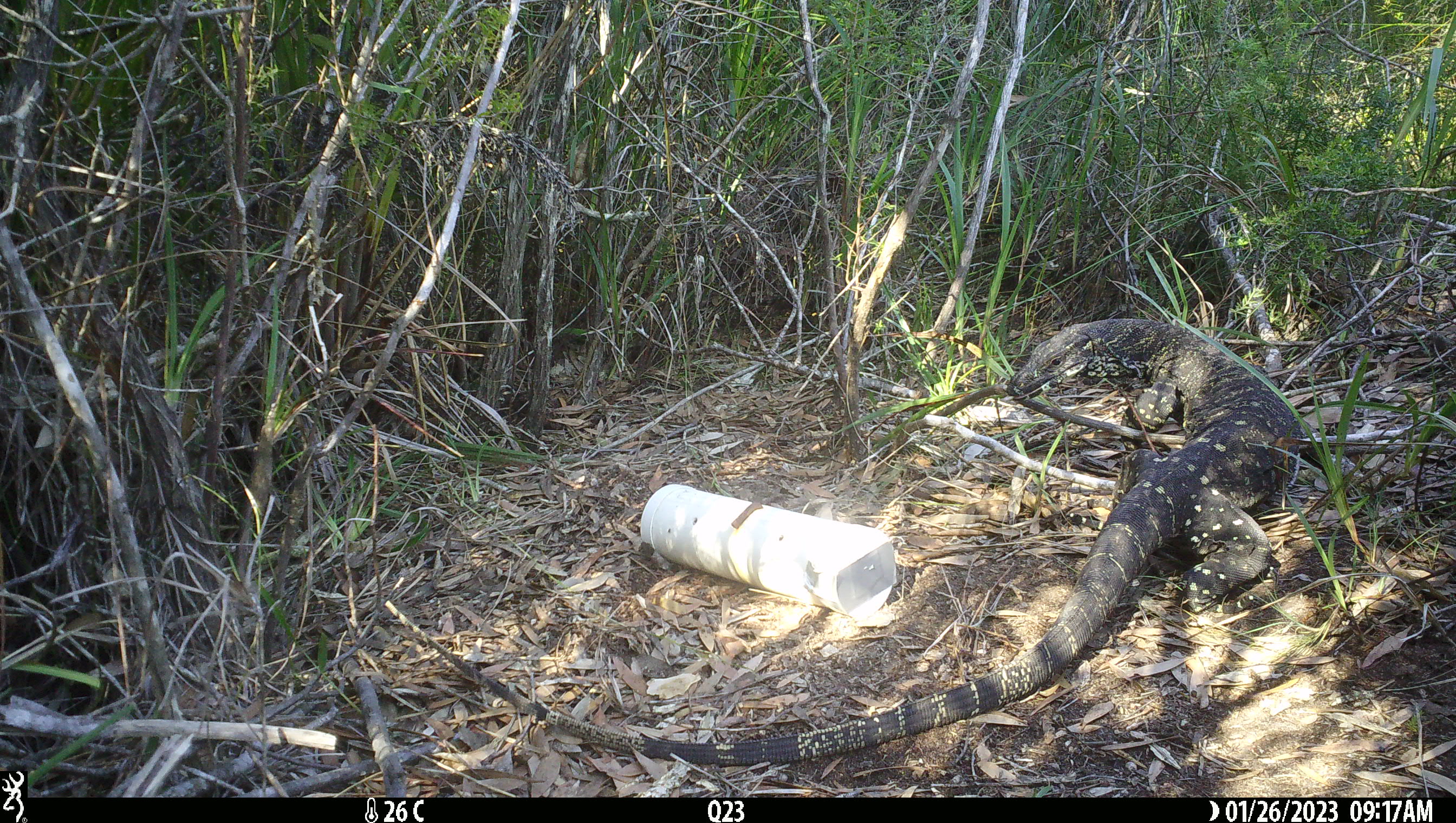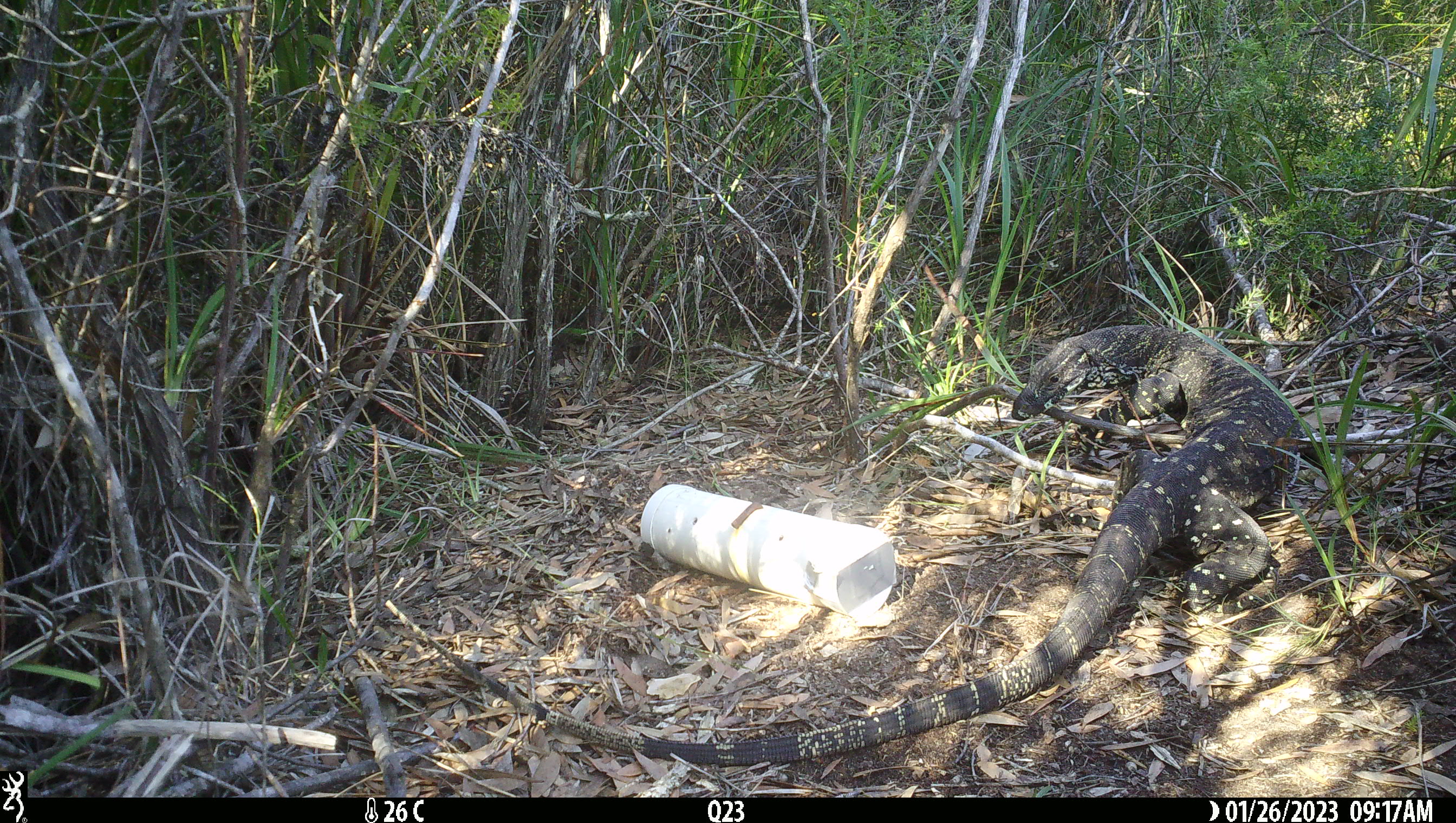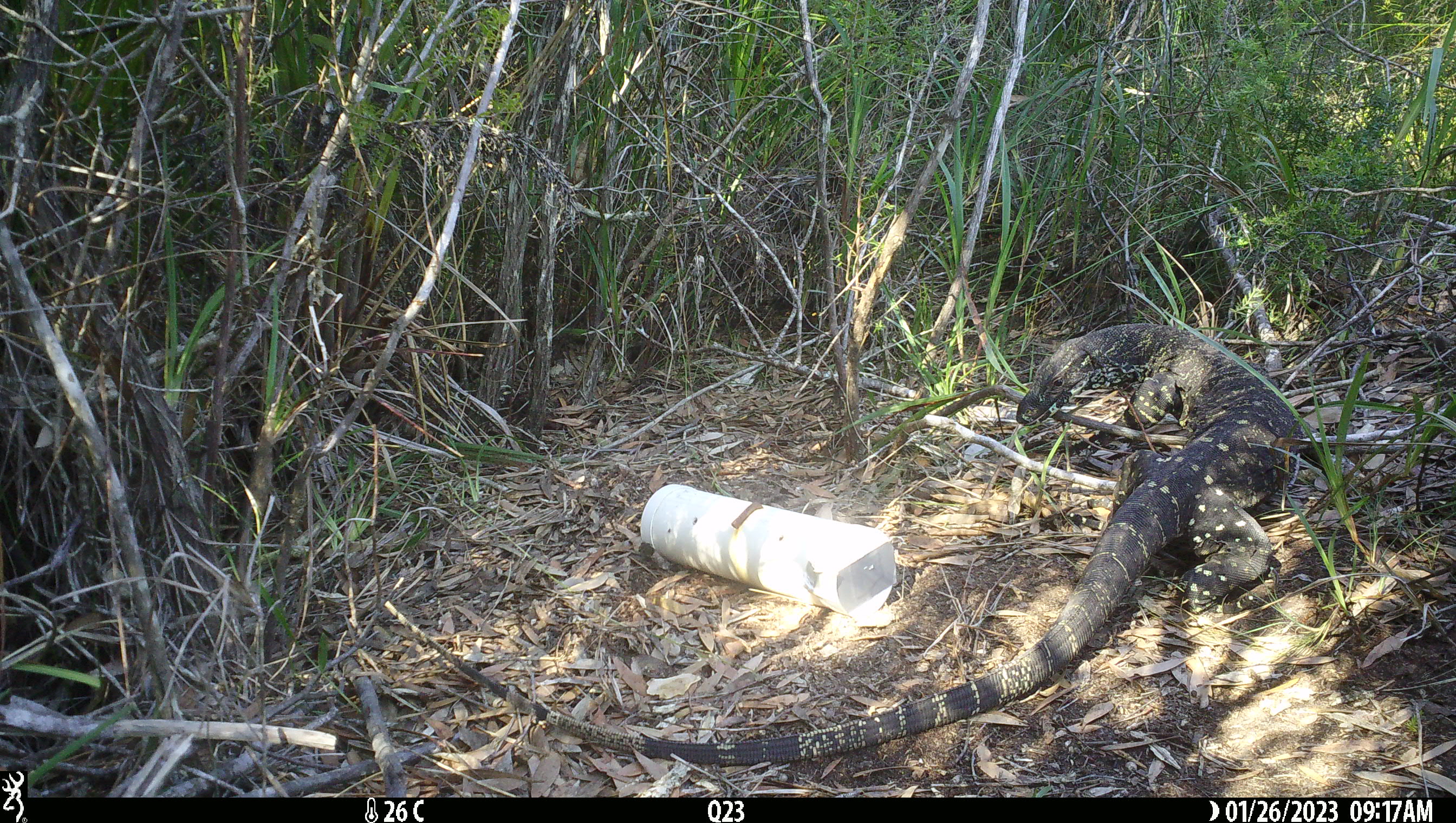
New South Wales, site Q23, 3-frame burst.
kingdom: Animalia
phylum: Chordata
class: Reptilia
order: Squamata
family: Varanidae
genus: Varanus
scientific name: Varanus varius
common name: lace monitor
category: goanna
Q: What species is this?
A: Goanna (lace monitor) (Varanus varius).